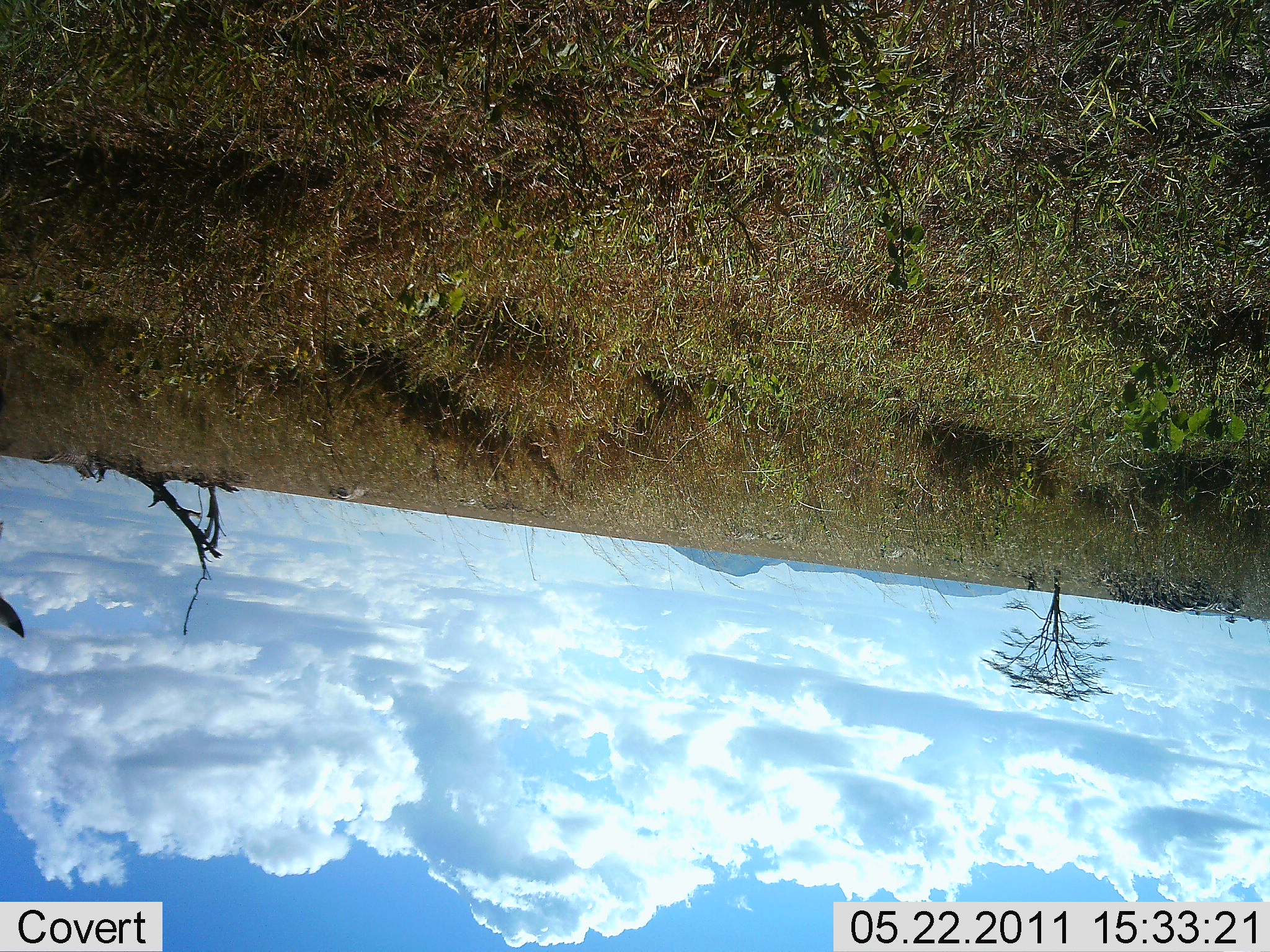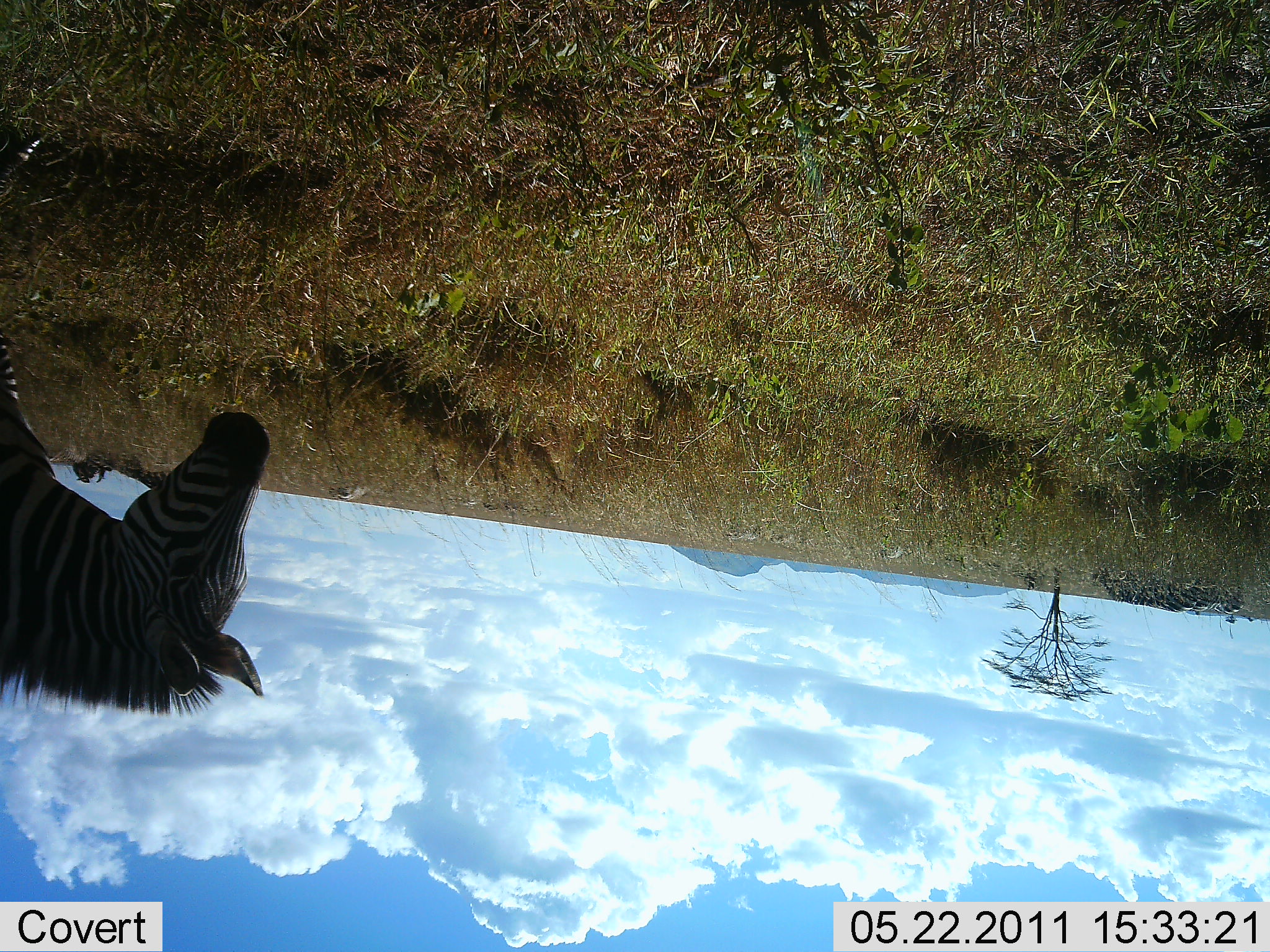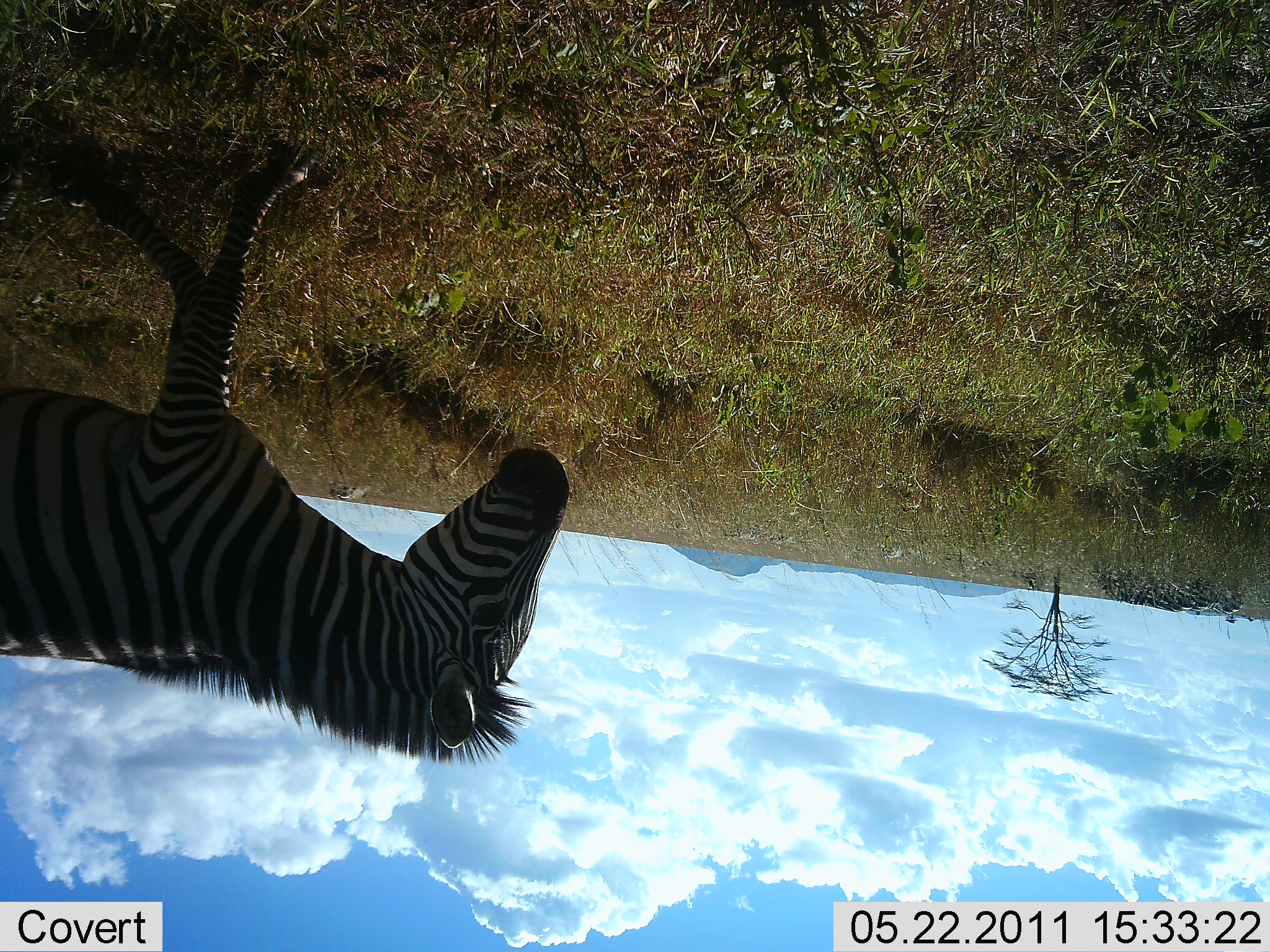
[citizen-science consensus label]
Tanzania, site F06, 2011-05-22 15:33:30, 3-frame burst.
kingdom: Animalia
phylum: Chordata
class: Mammalia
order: Perissodactyla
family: Equidae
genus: Equus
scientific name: Equus quagga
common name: plains zebra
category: zebra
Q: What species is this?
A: Zebra (plains zebra) (Equus quagga).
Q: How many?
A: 1.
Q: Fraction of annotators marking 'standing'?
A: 20%.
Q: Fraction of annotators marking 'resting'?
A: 0%.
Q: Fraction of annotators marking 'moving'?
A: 90%.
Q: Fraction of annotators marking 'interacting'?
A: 0%.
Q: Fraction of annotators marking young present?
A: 0%.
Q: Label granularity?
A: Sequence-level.